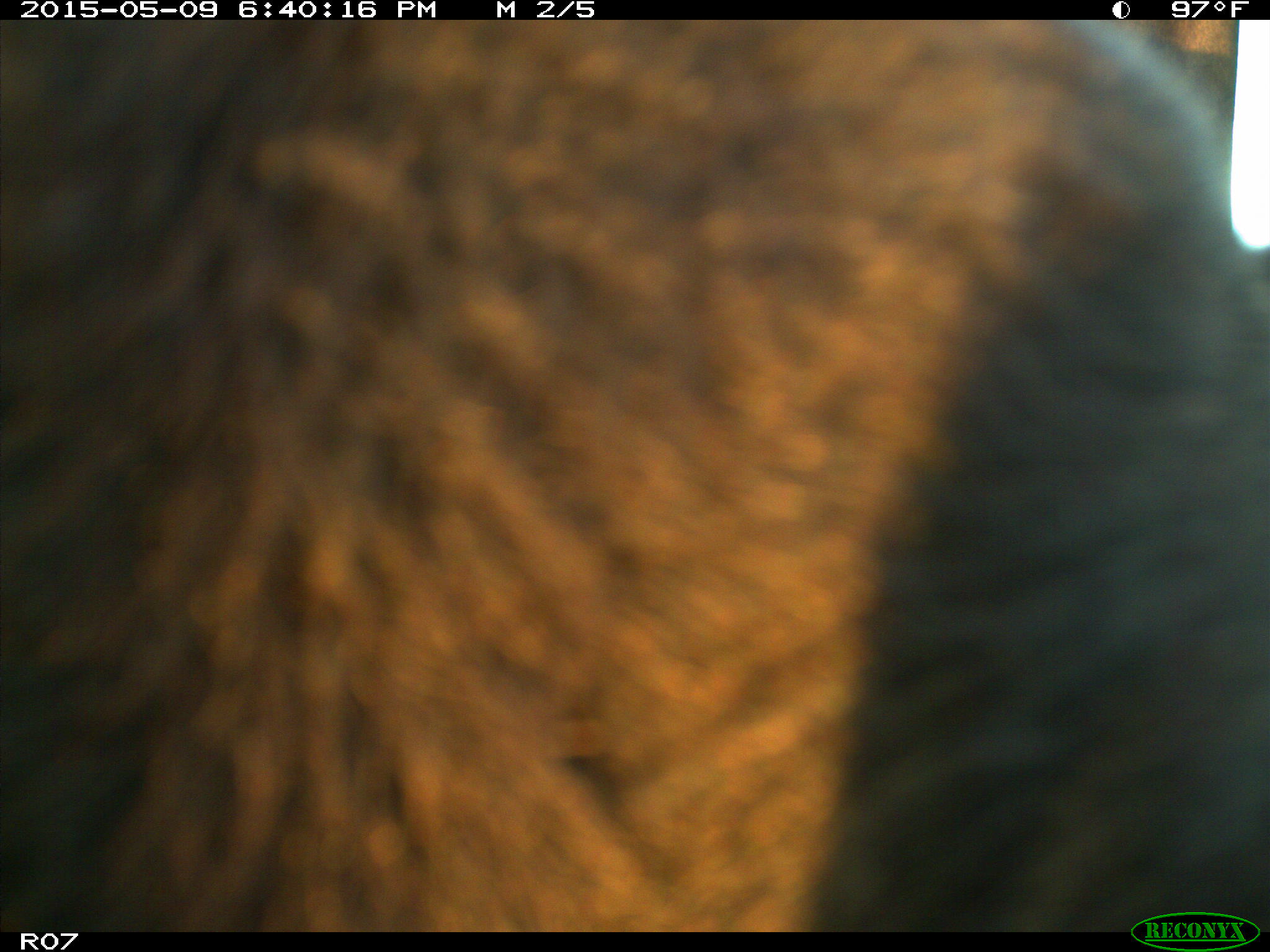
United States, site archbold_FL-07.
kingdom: Animalia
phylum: Chordata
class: Mammalia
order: Artiodactyla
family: Bovidae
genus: Bos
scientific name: Bos taurus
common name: domestic cow